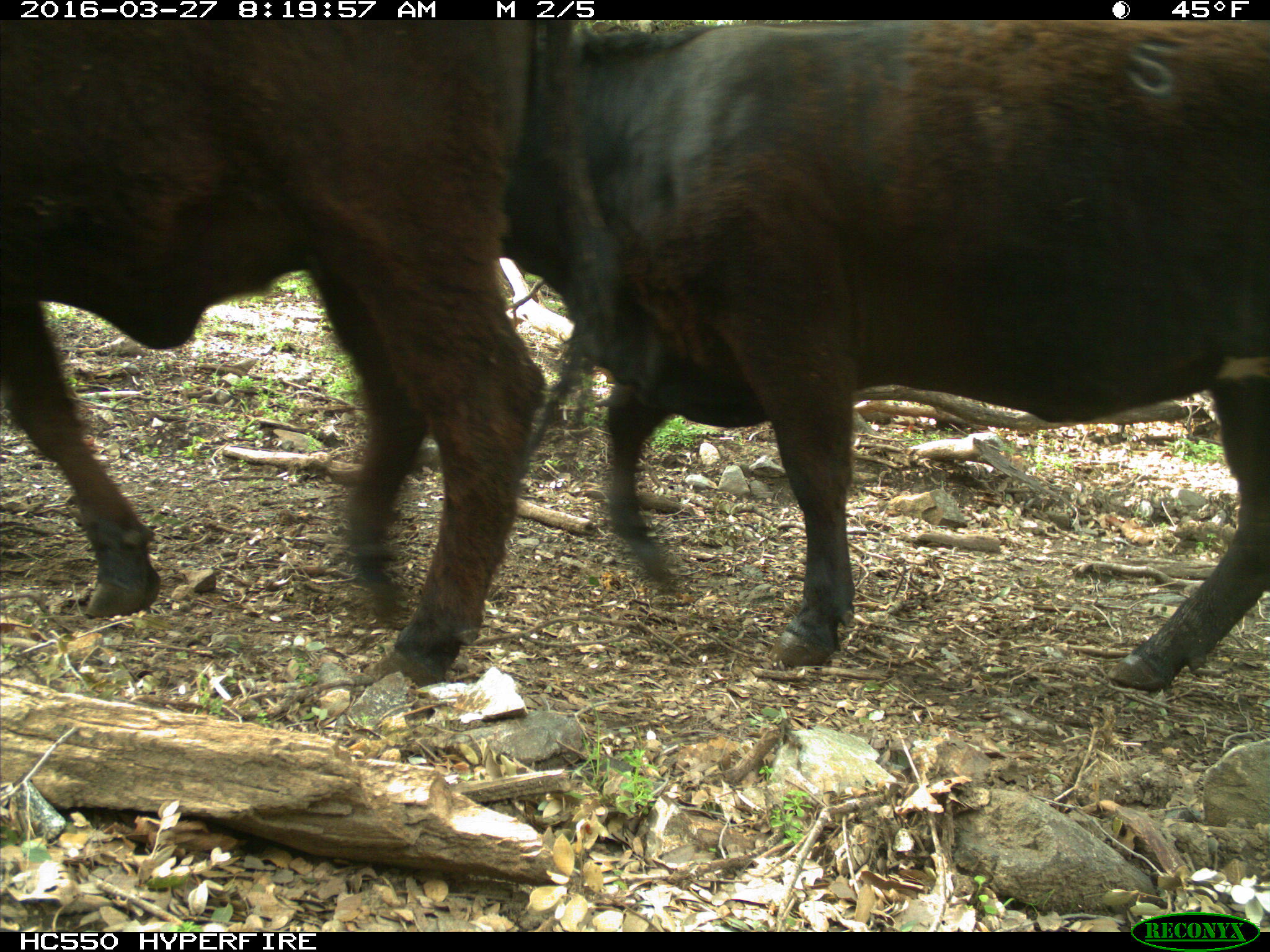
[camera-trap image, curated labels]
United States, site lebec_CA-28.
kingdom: Animalia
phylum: Chordata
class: Mammalia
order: Artiodactyla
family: Bovidae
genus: Bos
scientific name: Bos taurus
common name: domestic cow